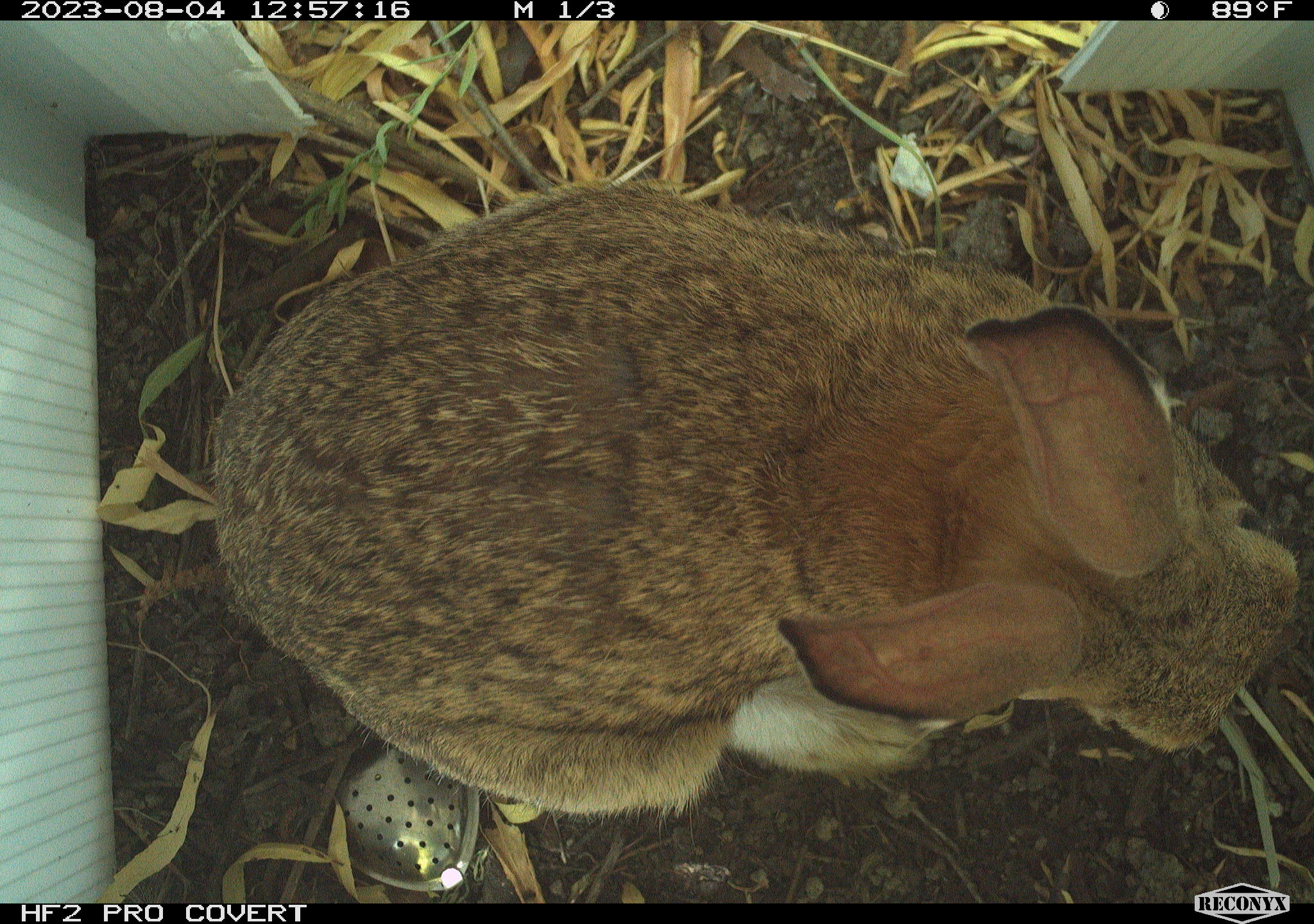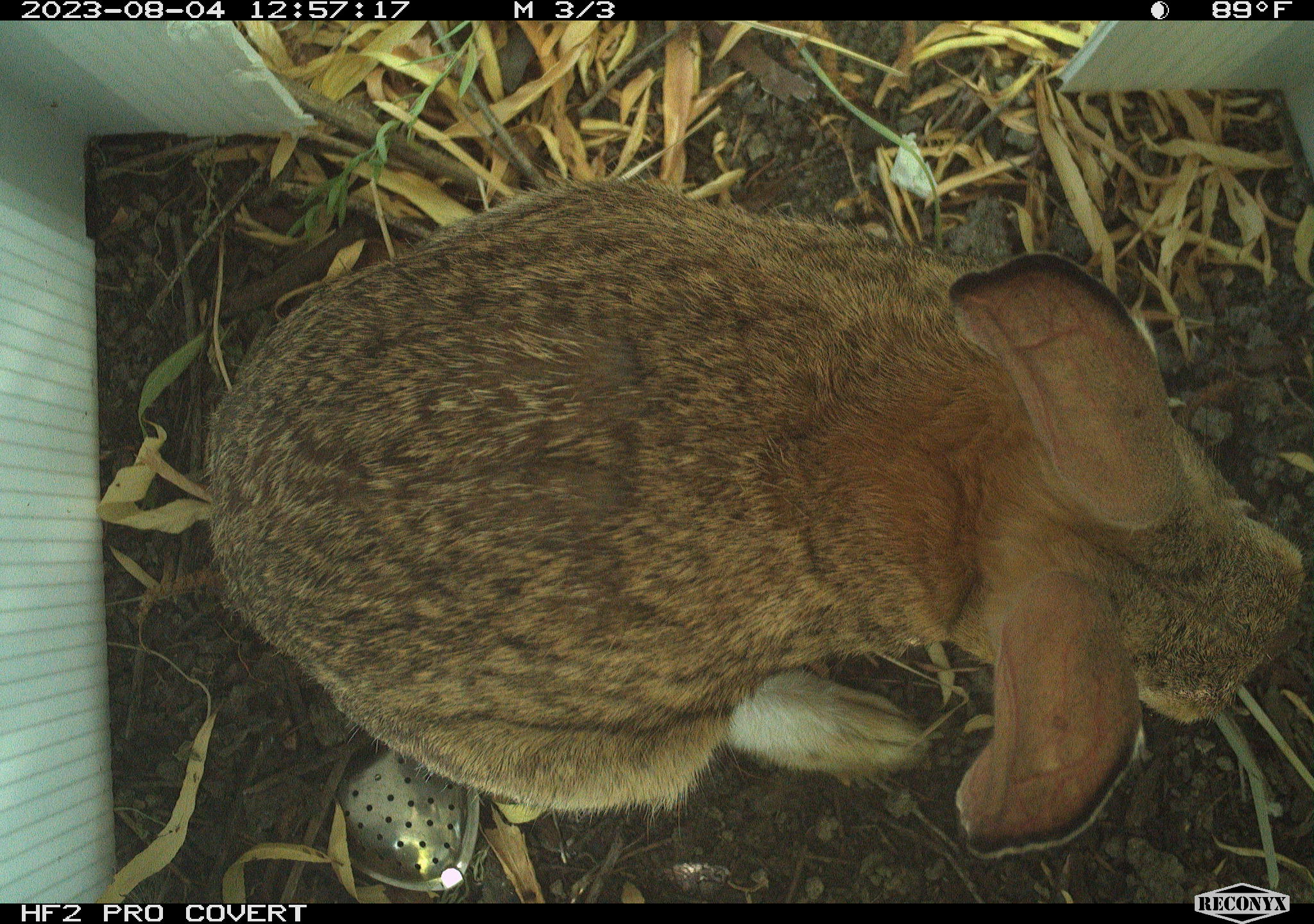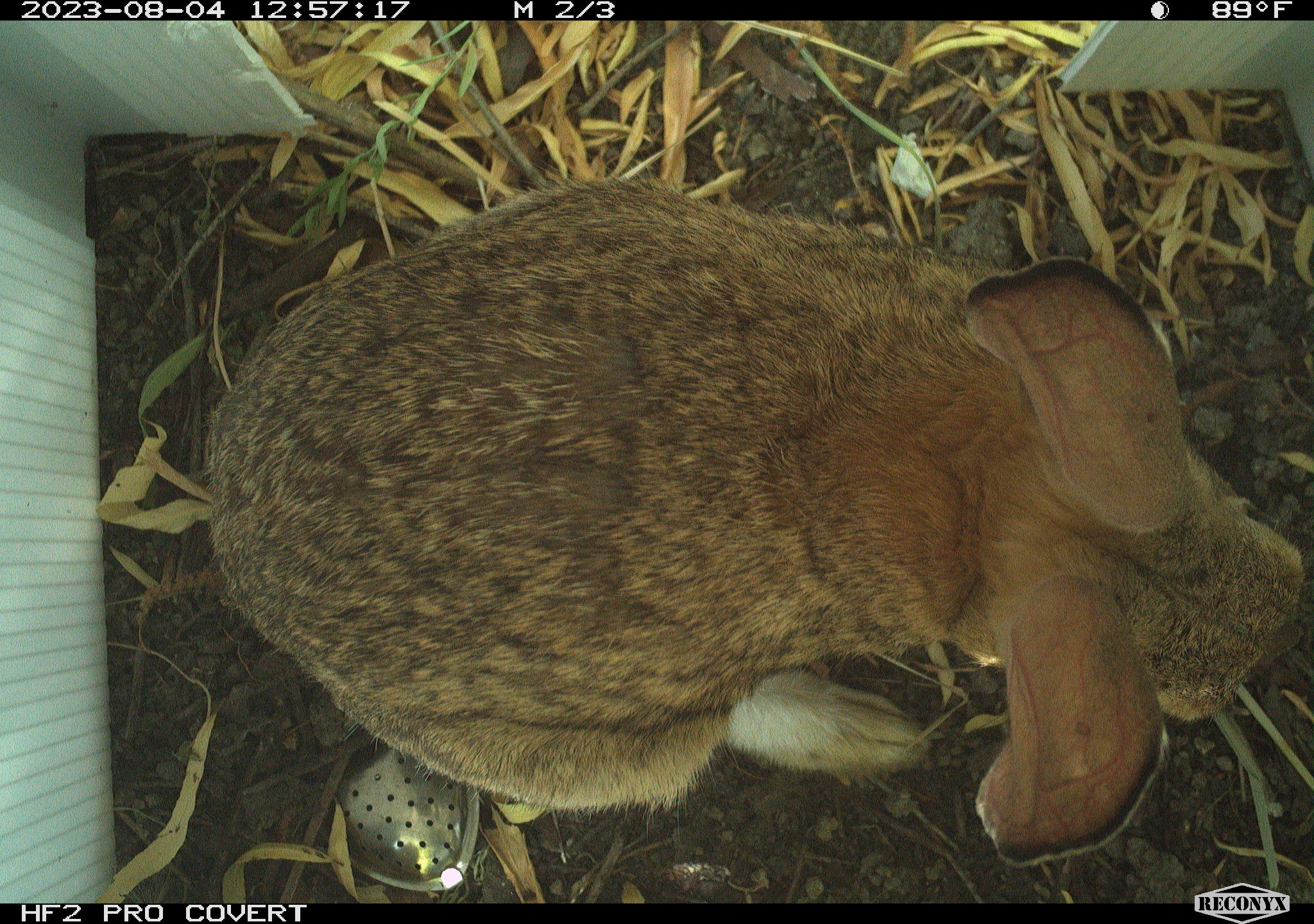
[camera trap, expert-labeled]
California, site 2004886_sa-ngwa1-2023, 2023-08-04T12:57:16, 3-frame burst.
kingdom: Animalia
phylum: Chordata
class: Mammalia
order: Lagomorpha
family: Leporidae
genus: Sylvilagus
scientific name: Sylvilagus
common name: cottontail rabbits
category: sylvilagus species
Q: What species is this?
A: Sylvilagus species (cottontail rabbits) (Sylvilagus).